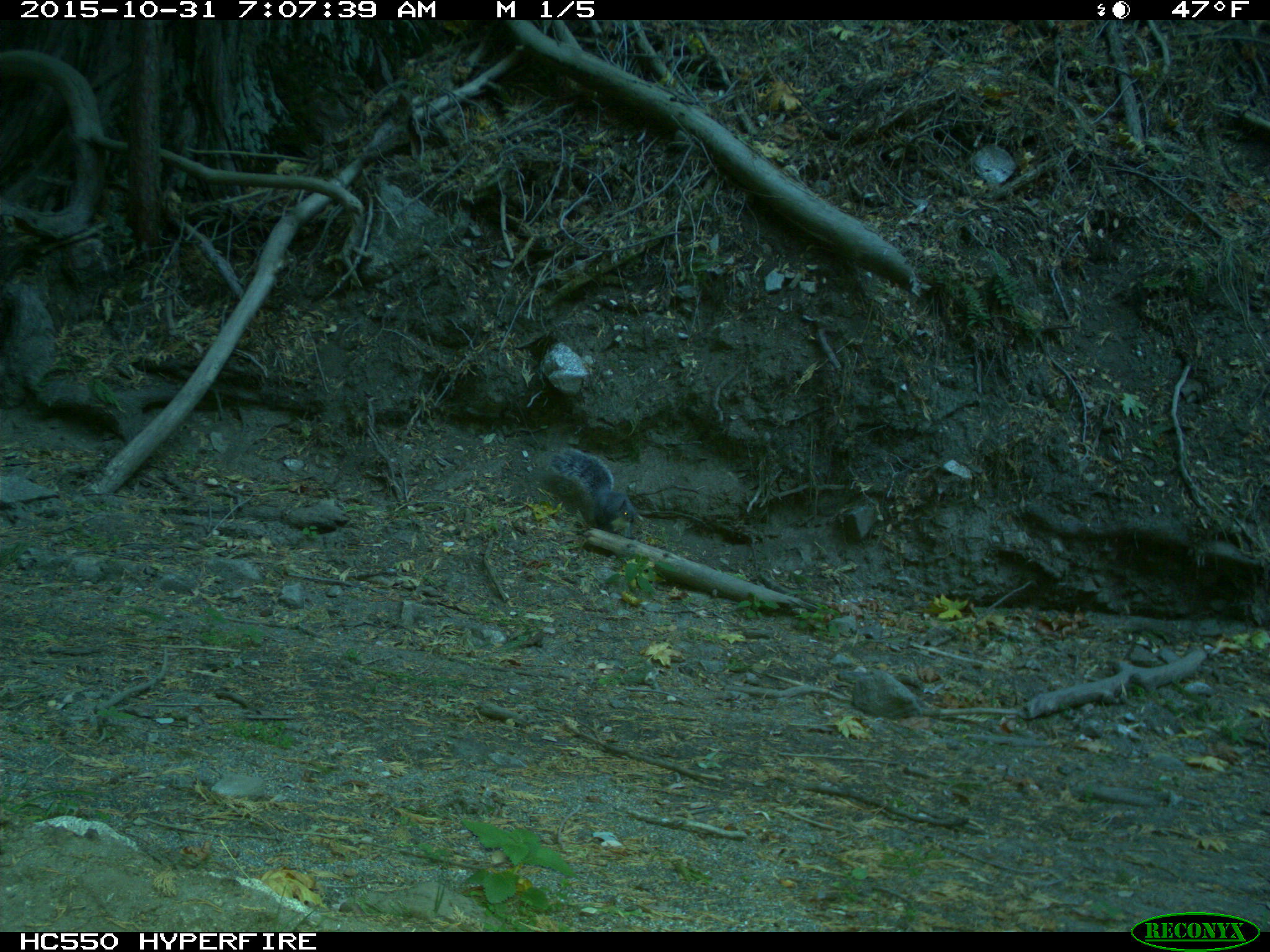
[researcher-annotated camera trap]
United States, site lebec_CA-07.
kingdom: Animalia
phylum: Chordata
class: Mammalia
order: Rodentia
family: Sciuridae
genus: Sciurus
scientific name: Sciurus carolinensis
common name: eastern gray squirrel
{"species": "Sciurus carolinensis (eastern gray squirrel)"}